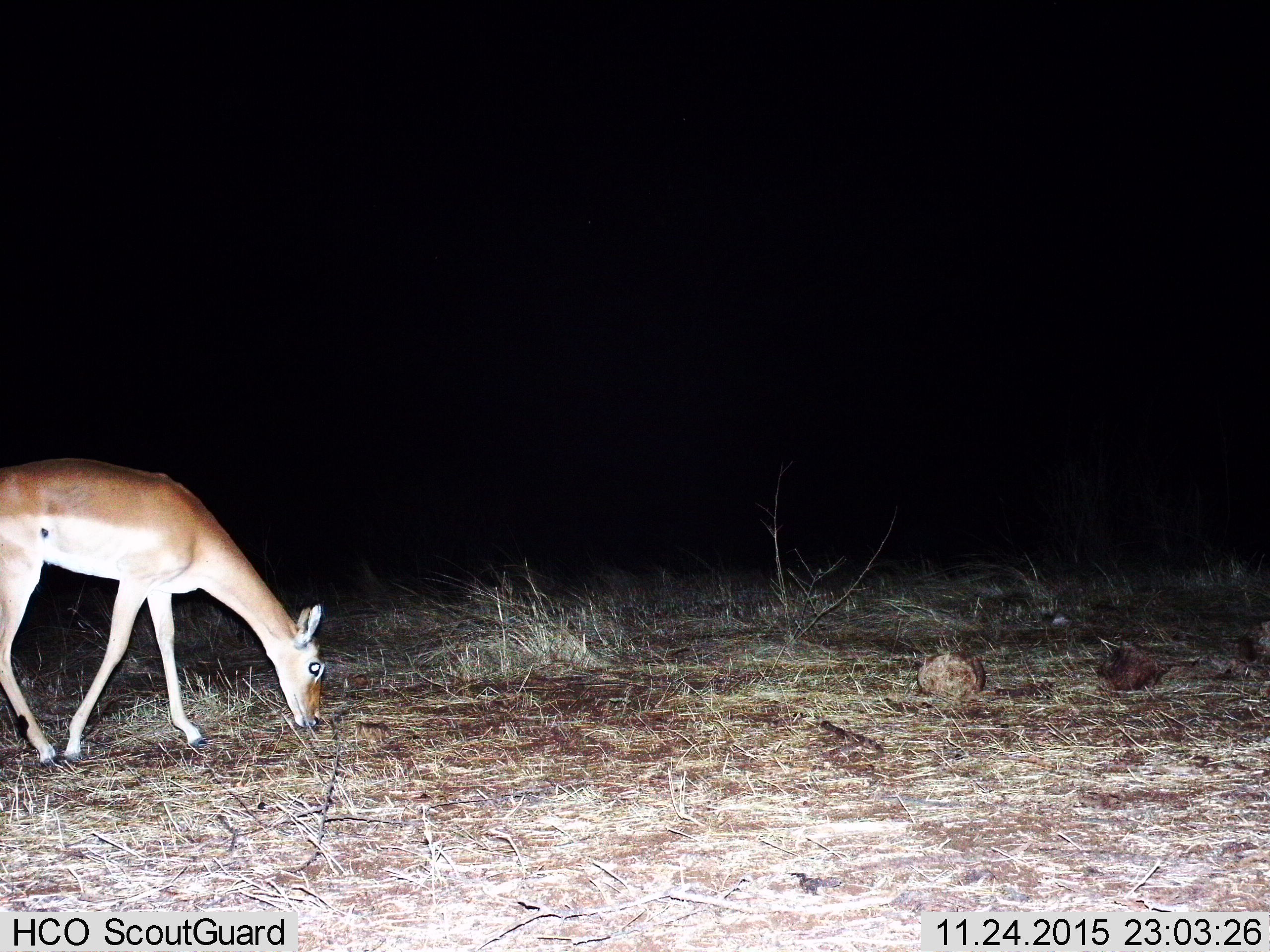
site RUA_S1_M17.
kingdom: Animalia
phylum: Chordata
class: Mammalia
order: Artiodactyla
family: Bovidae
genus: Aepyceros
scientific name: Aepyceros melampus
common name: impala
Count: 1.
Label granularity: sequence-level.